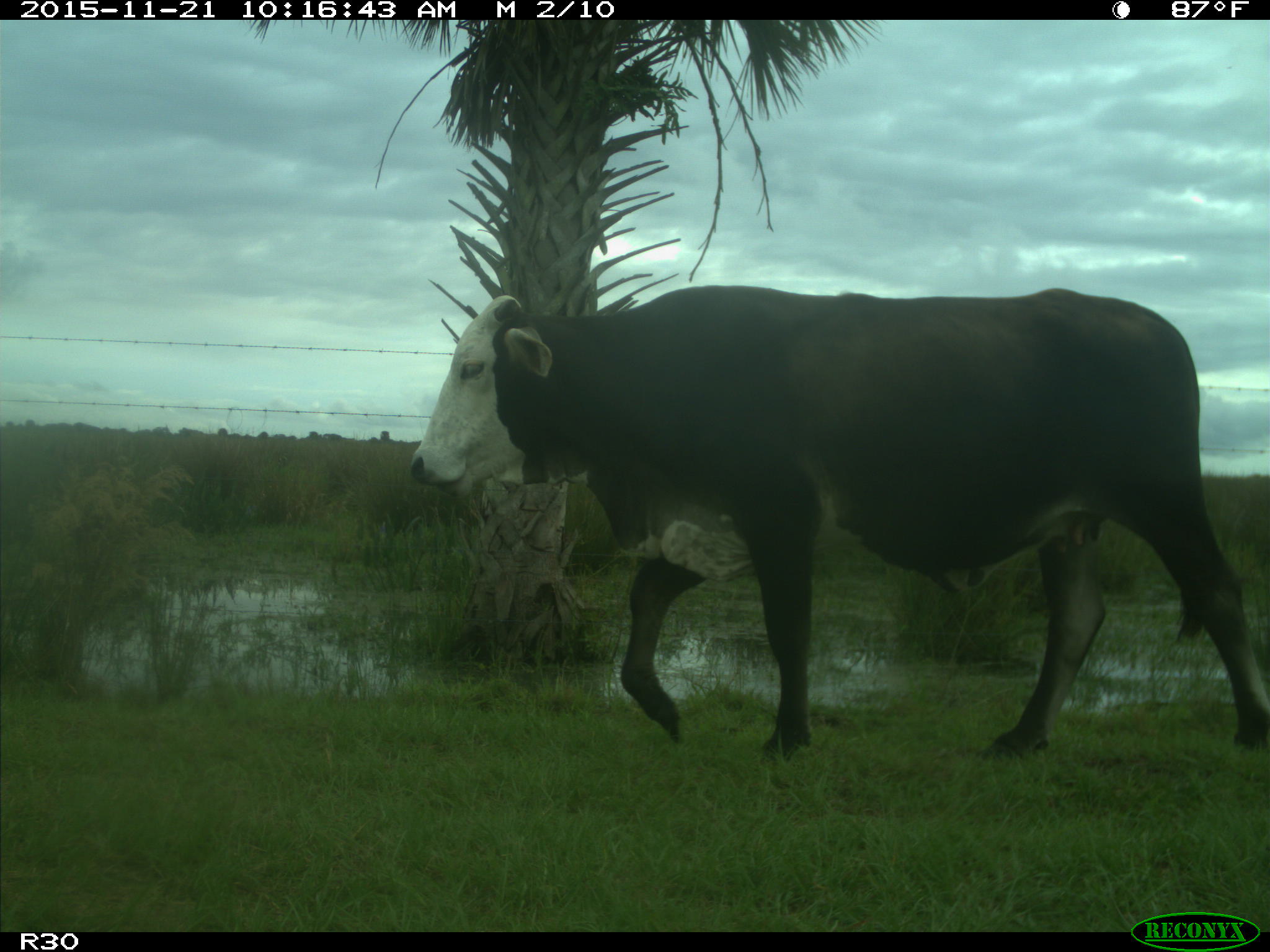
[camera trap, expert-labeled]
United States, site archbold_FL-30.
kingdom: Animalia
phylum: Chordata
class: Mammalia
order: Artiodactyla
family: Bovidae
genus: Bos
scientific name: Bos taurus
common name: domestic cow